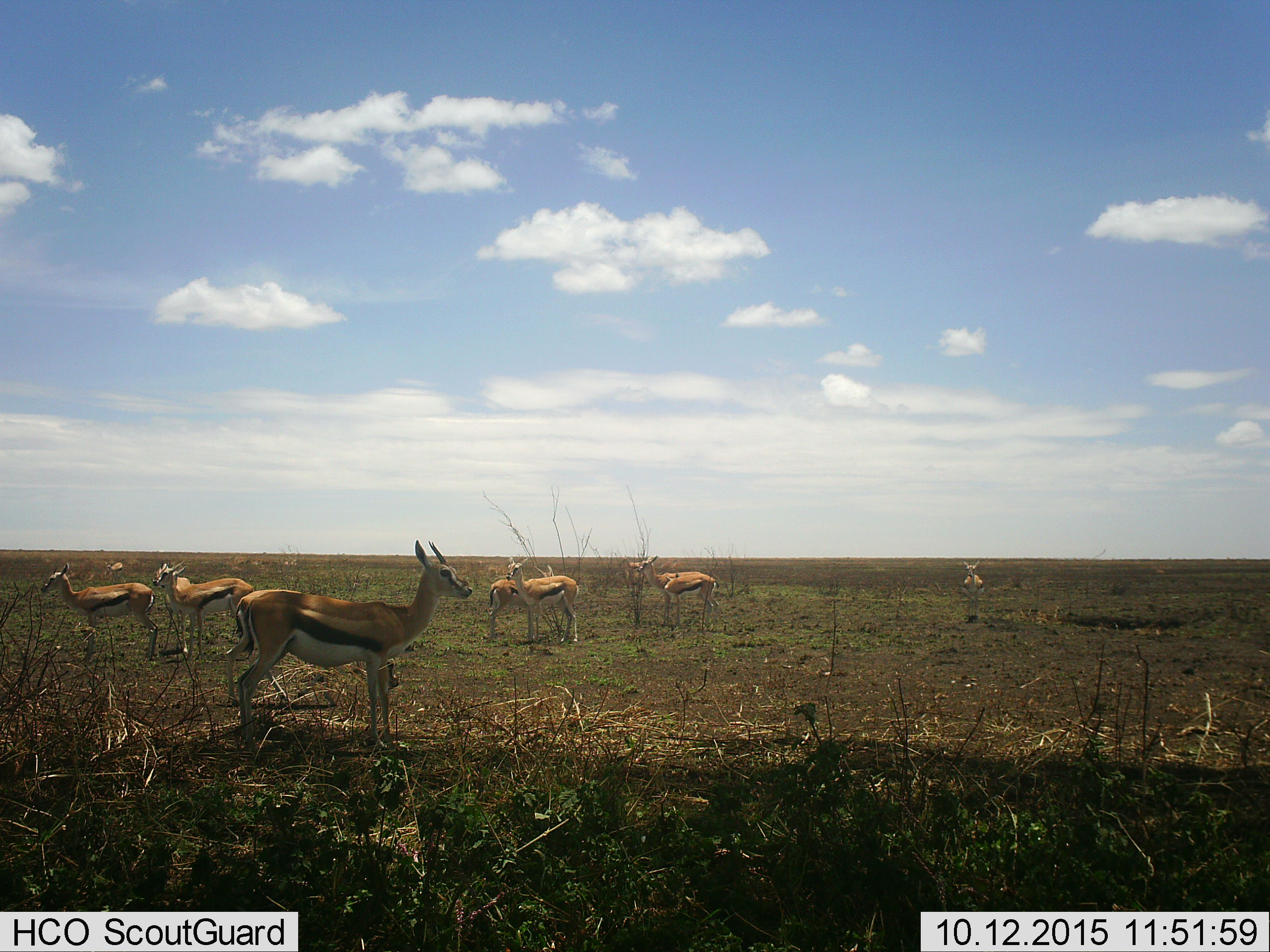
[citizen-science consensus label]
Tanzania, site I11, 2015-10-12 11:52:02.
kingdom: Animalia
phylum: Chordata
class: Mammalia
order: Artiodactyla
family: Bovidae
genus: Eudorcas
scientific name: Eudorcas thomsonii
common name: thomson's gazelle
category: gazellethomsons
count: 9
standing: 90%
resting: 10%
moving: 20%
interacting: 10%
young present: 10%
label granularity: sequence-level